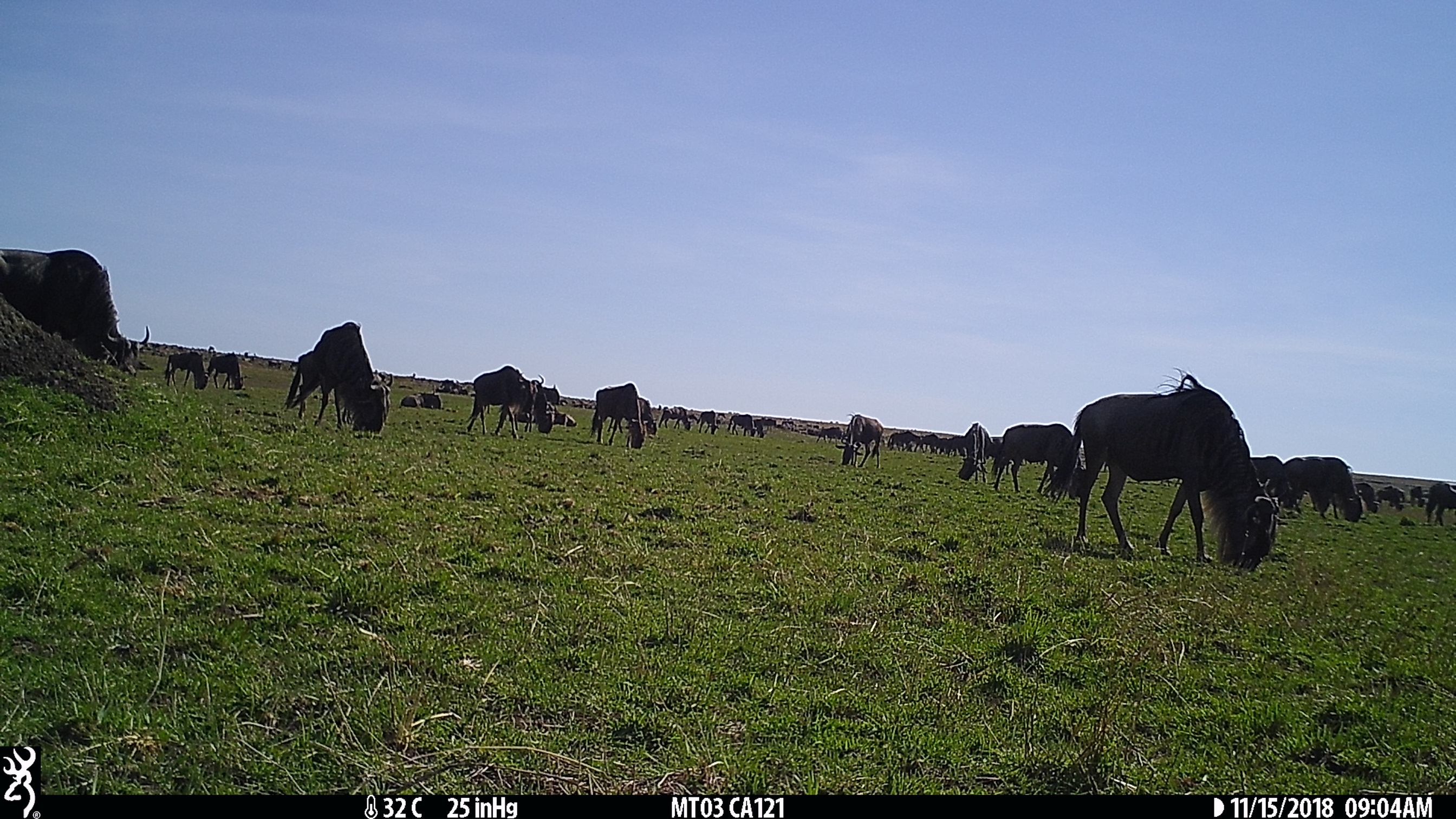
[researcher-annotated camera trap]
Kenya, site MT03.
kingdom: Animalia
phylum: Chordata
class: Mammalia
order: Artiodactyla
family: Bovidae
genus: Connochaetes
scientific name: Connochaetes taurinus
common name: blue wildebeest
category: wildebeest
Wildebeest (blue wildebeest) (Connochaetes taurinus).